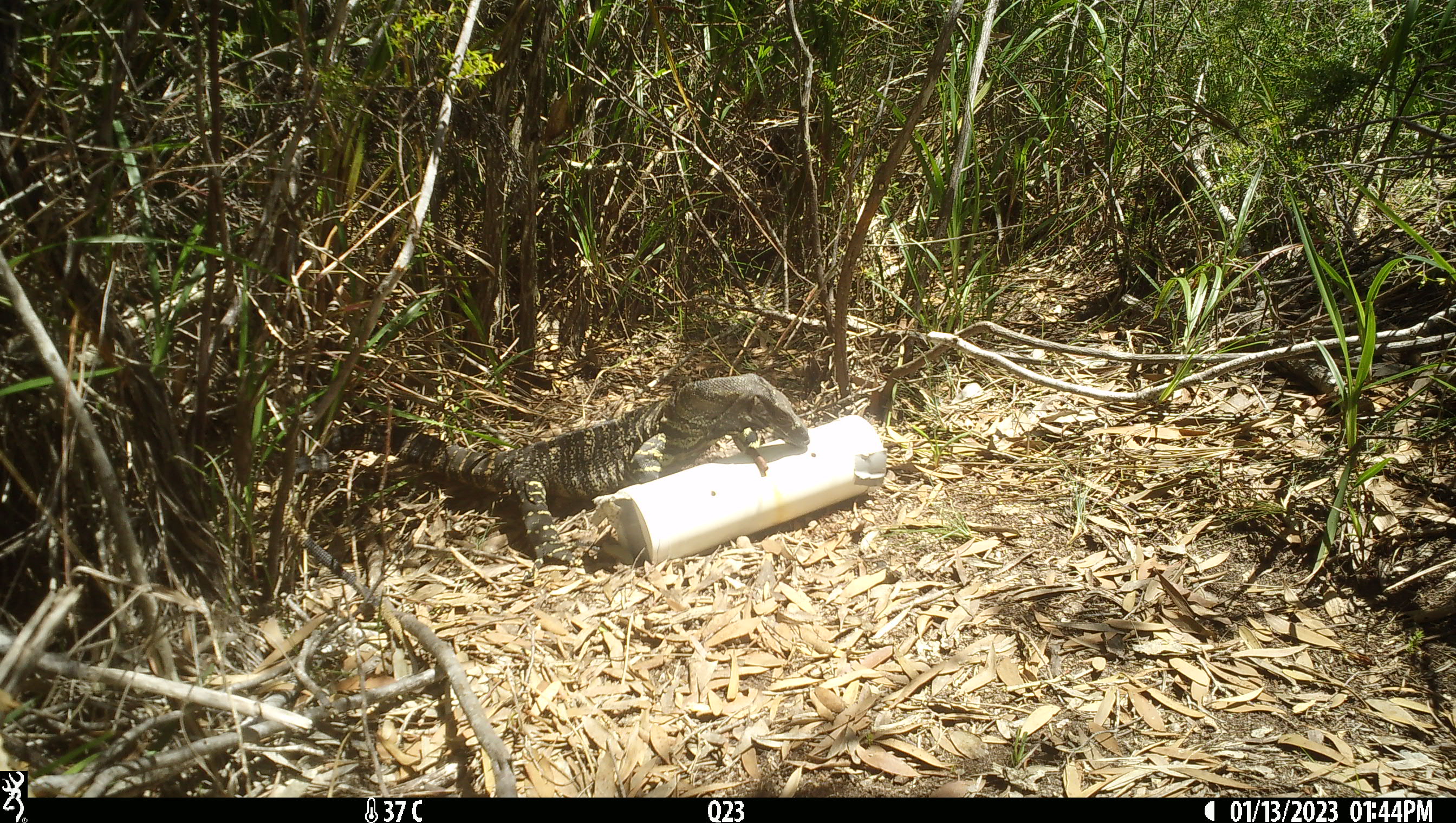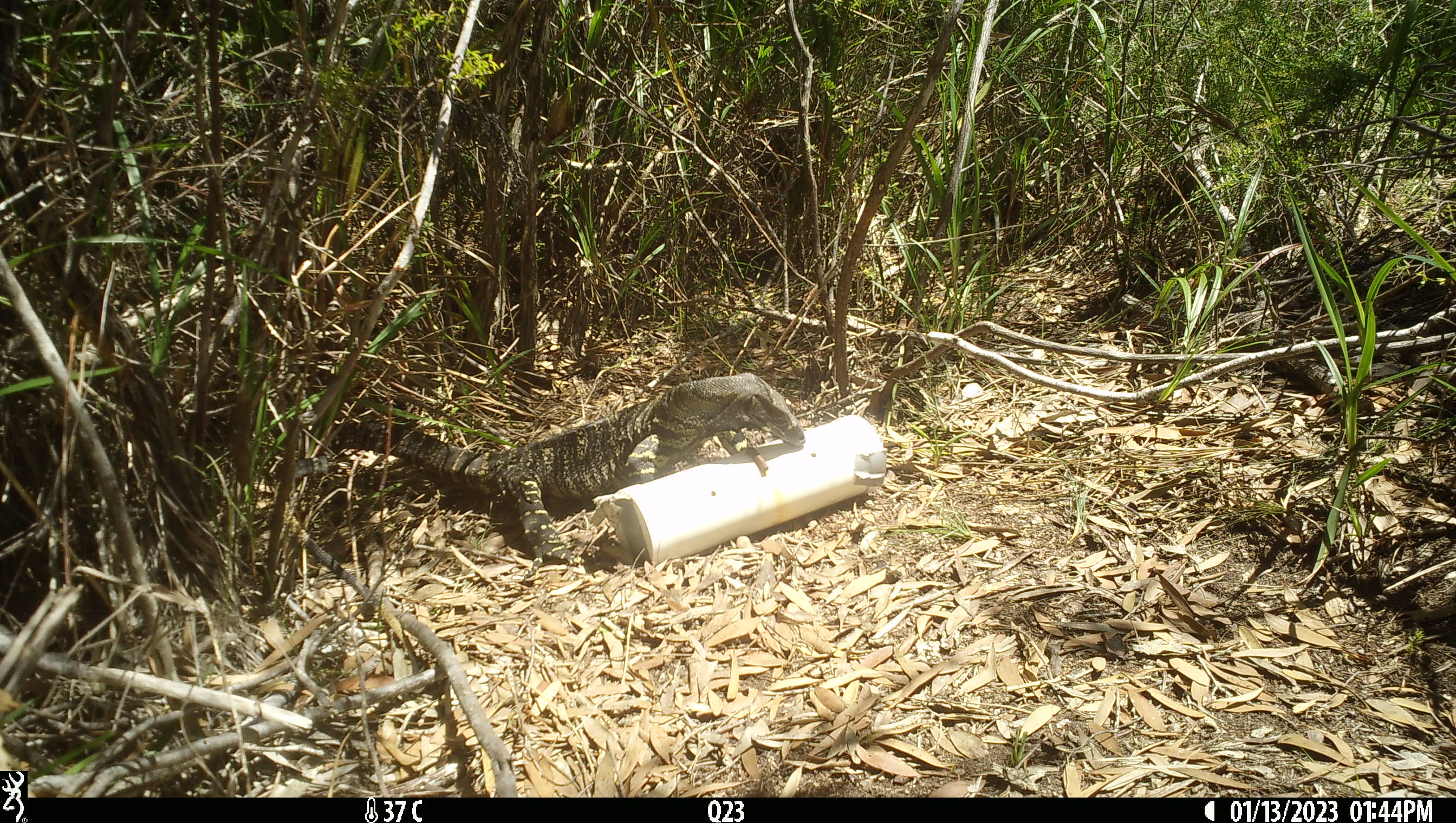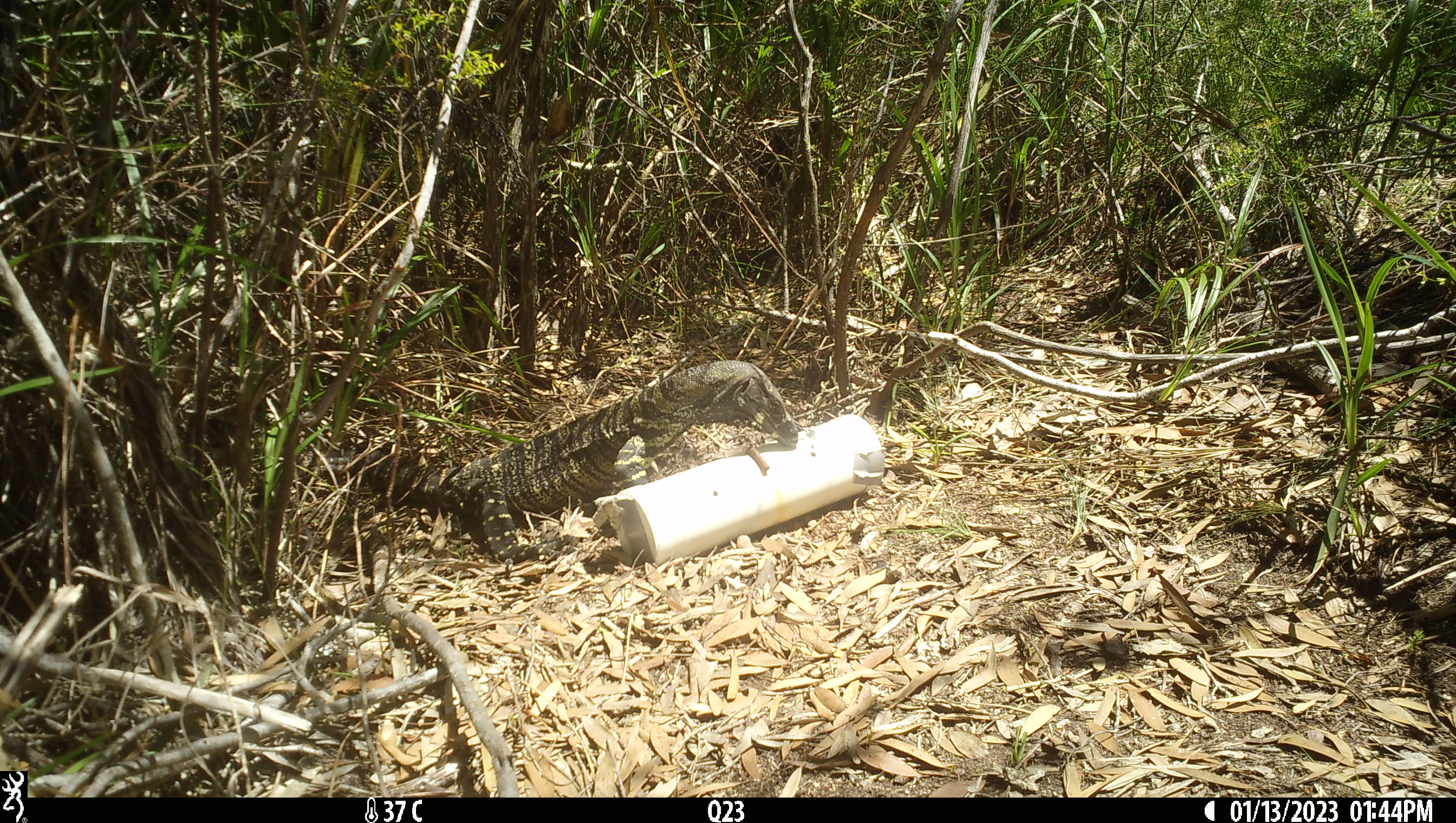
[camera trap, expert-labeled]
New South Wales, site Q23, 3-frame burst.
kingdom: Animalia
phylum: Chordata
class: Reptilia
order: Squamata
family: Varanidae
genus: Varanus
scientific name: Varanus varius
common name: lace monitor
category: goanna